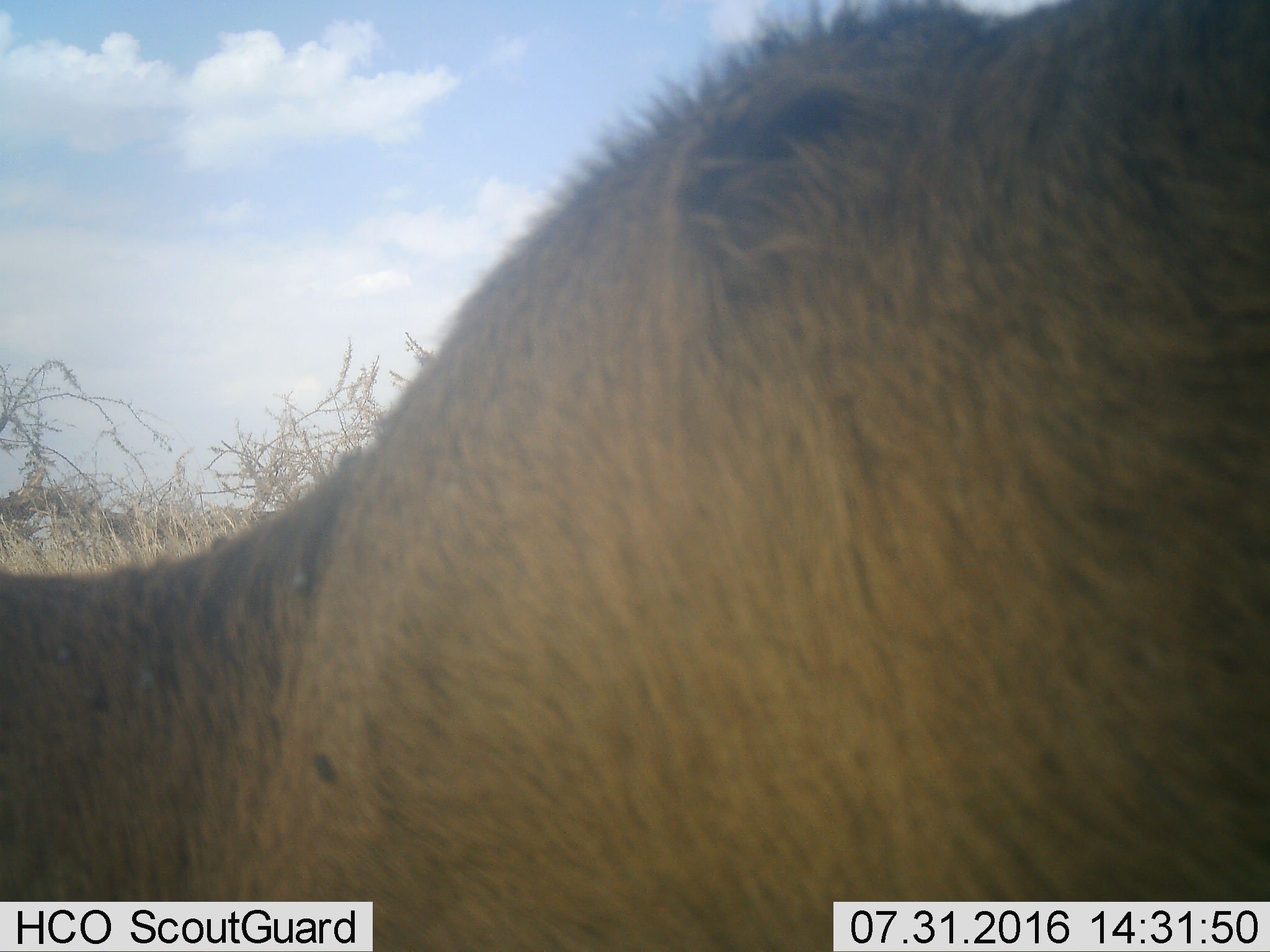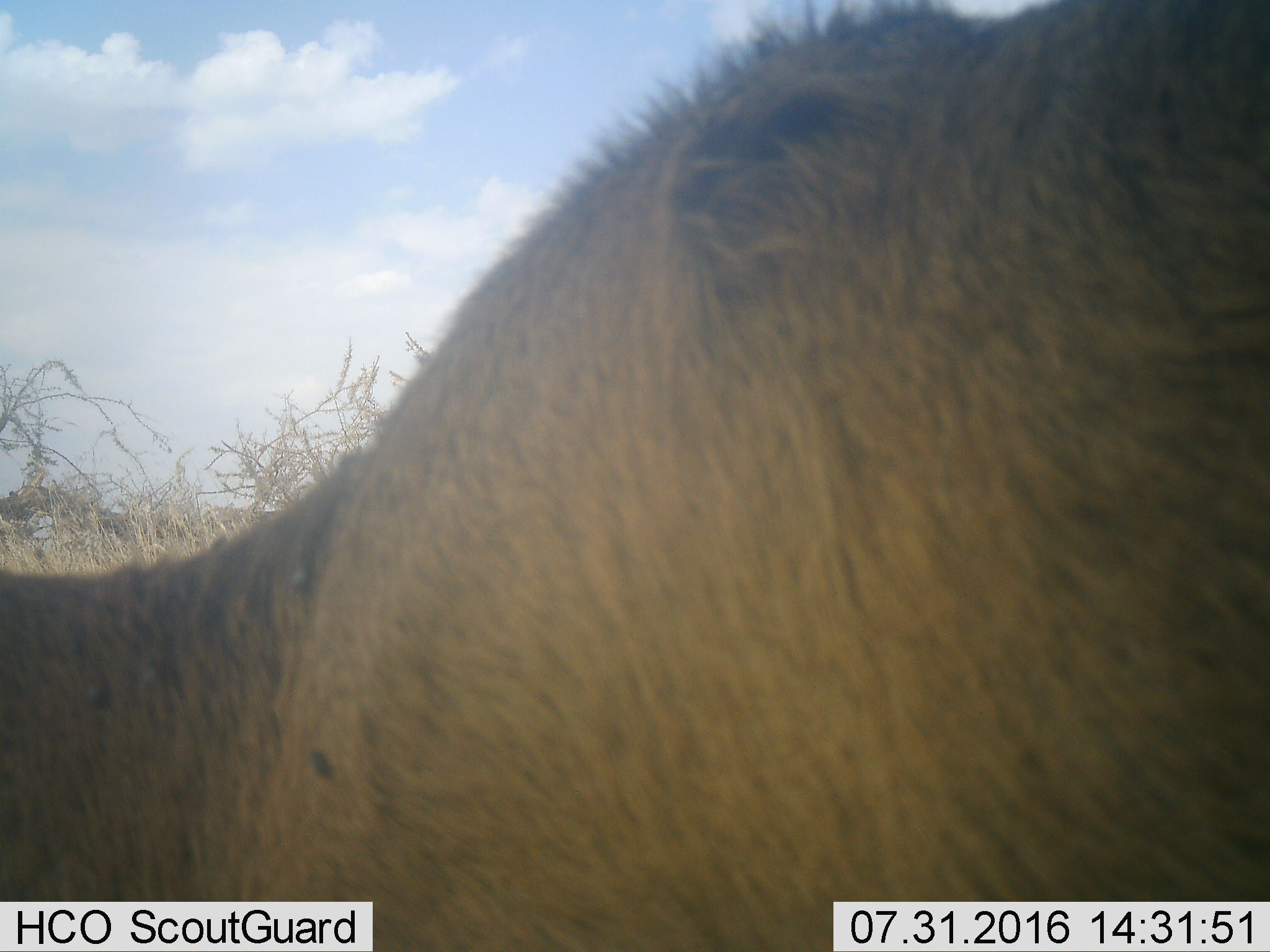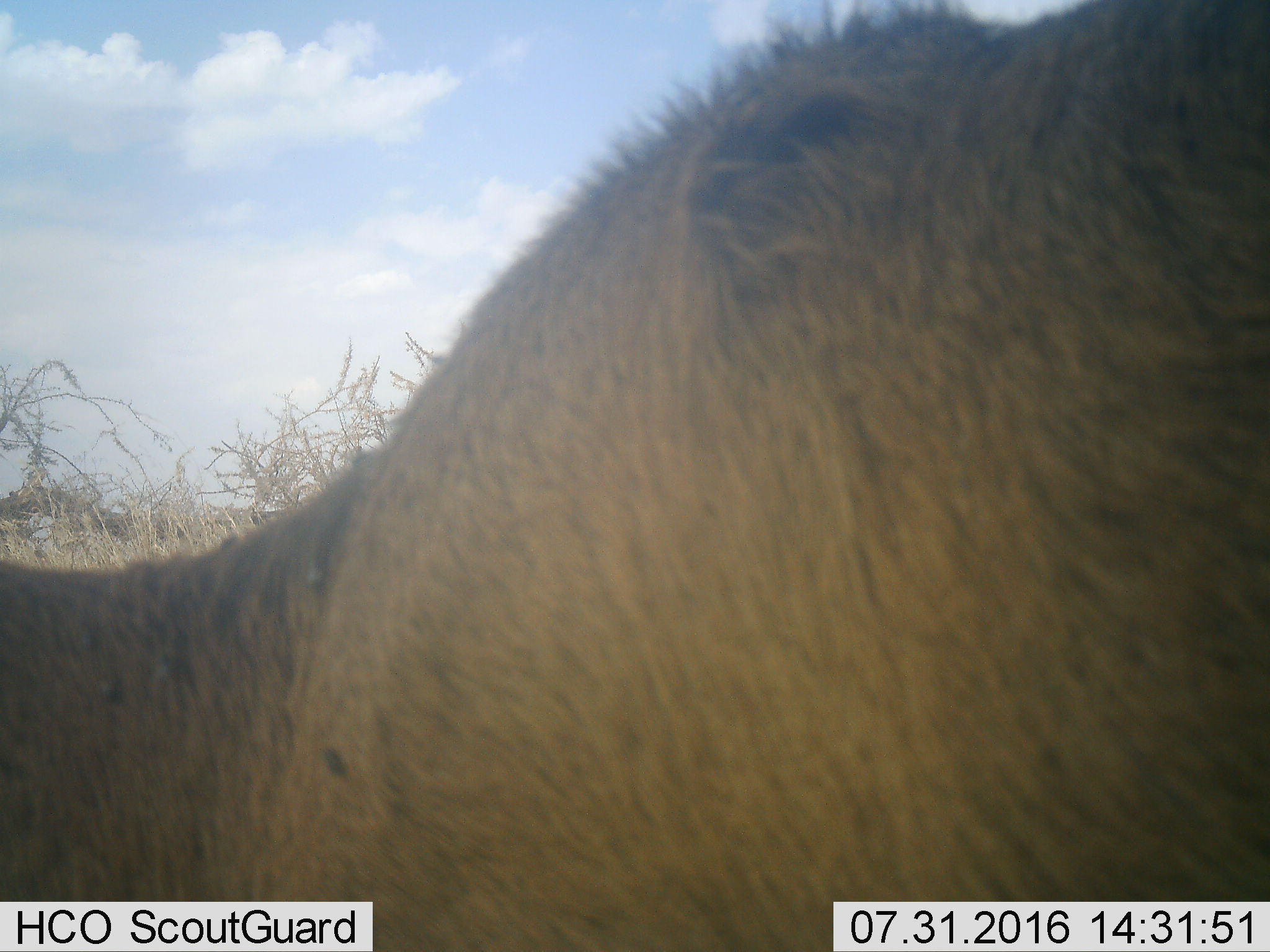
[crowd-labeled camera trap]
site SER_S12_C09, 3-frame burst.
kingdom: Animalia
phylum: Chordata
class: Mammalia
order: Carnivora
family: Felidae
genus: Panthera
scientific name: Panthera leo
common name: lion female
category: lionfemale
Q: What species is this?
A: Lionfemale (lion female) (Panthera leo).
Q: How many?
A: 1.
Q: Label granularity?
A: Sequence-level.